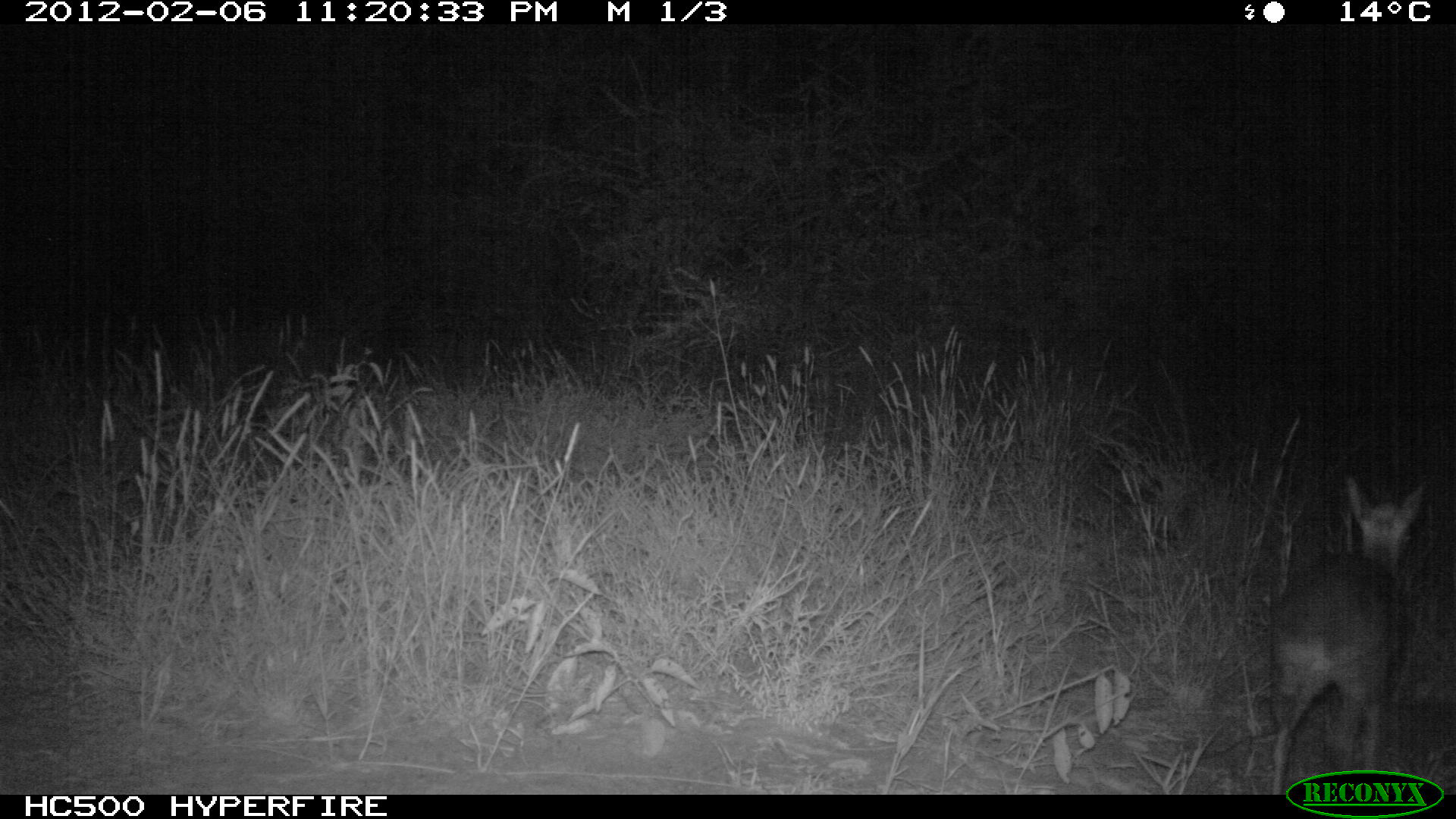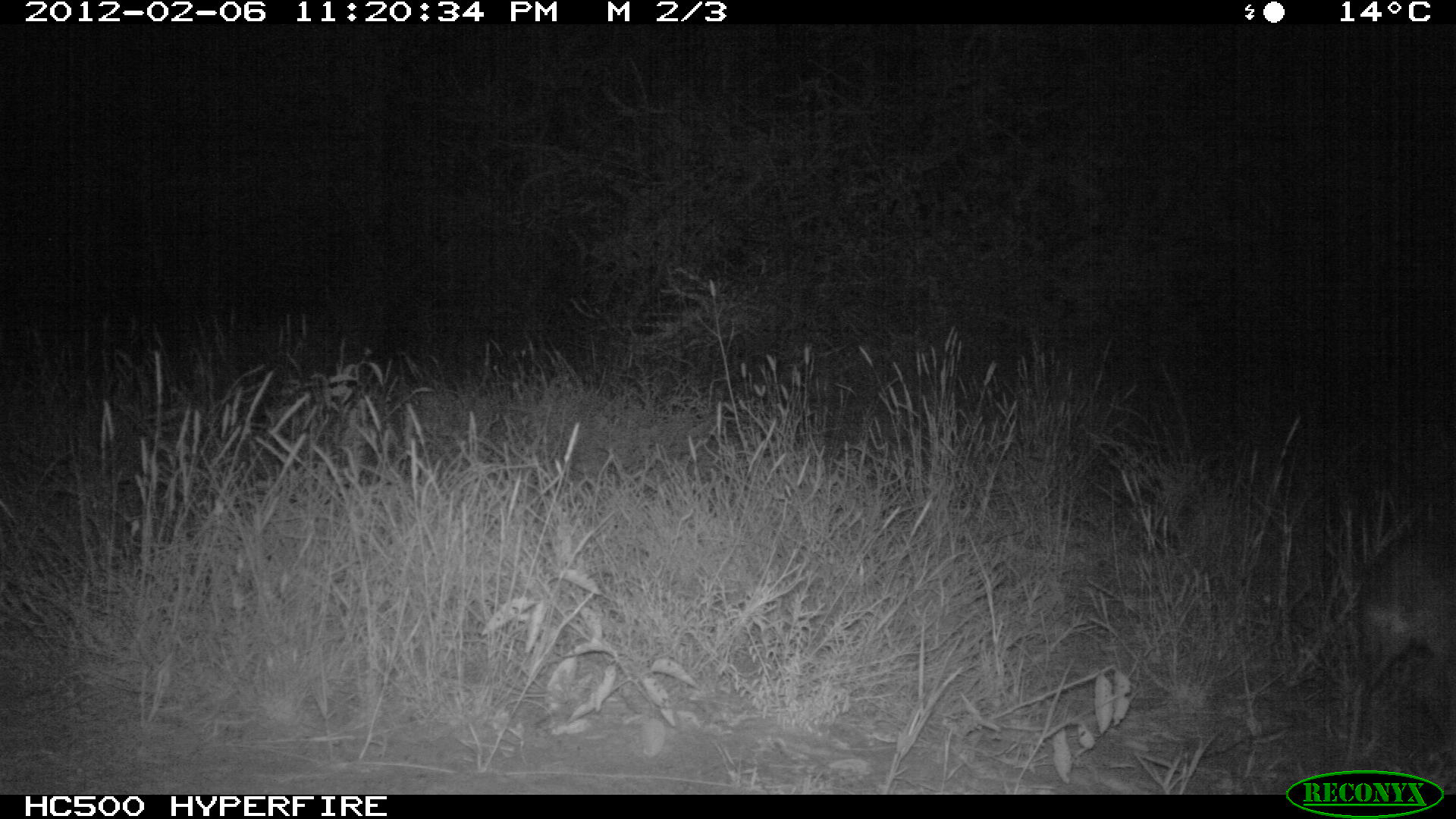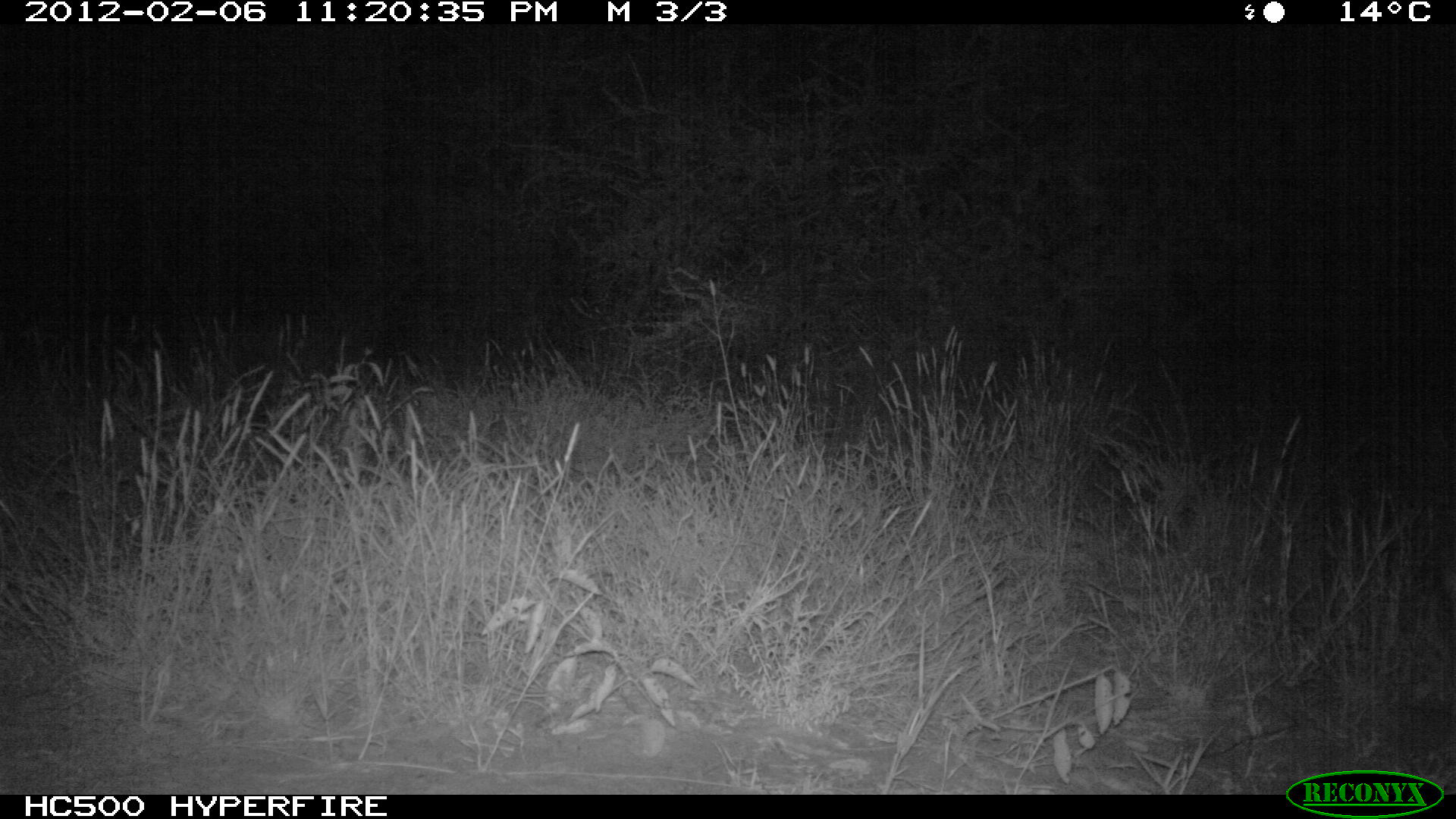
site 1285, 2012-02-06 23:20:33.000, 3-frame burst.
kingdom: Animalia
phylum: Chordata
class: Mammalia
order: Artiodactyla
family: Bovidae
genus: Madoqua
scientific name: Madoqua guentheri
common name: günther's dik-dik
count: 1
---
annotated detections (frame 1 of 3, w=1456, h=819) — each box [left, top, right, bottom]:
madoqua guentheri: [1257, 470, 1424, 794]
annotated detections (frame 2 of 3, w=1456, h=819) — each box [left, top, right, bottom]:
madoqua guentheri: [1344, 537, 1453, 784]